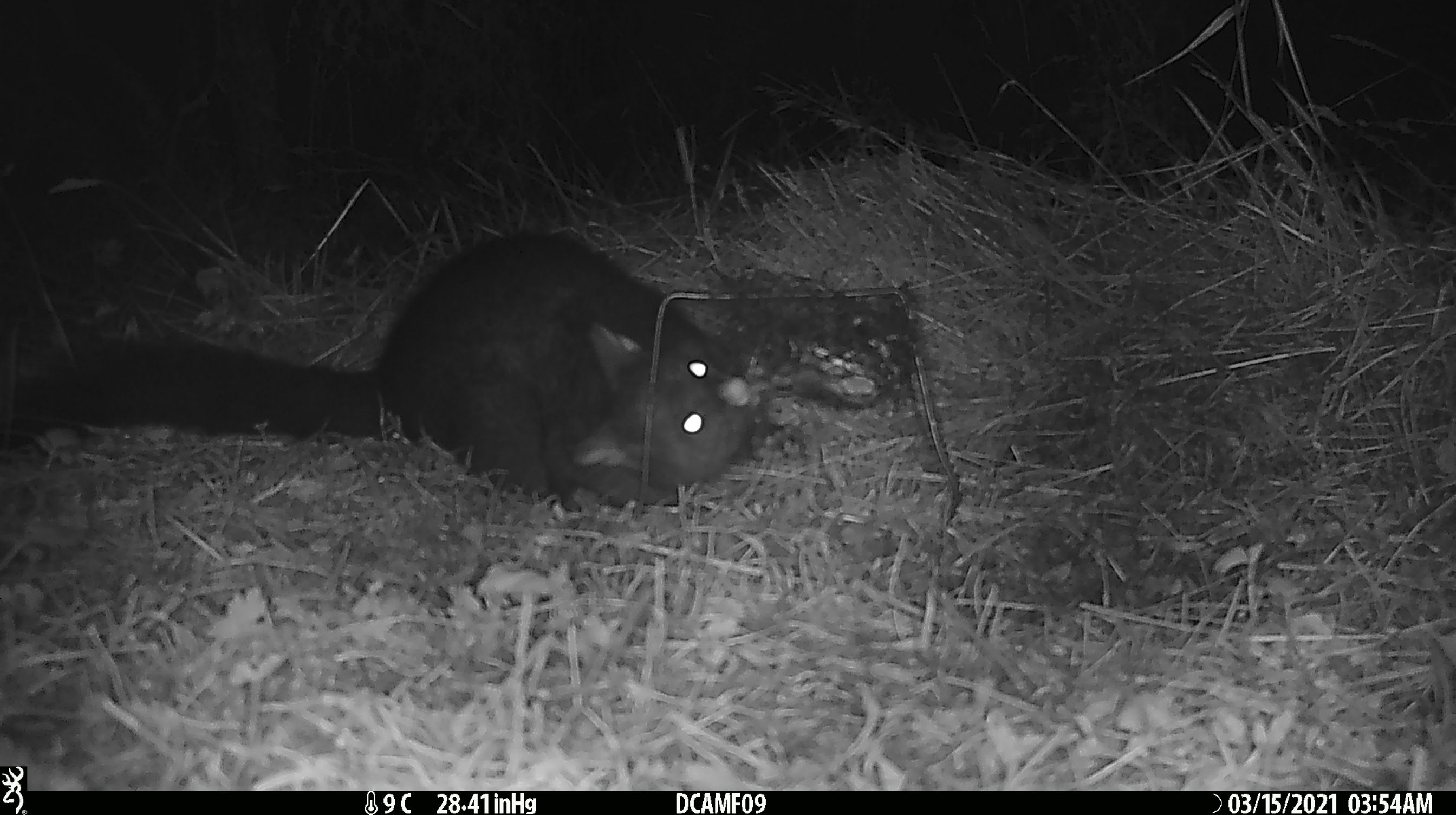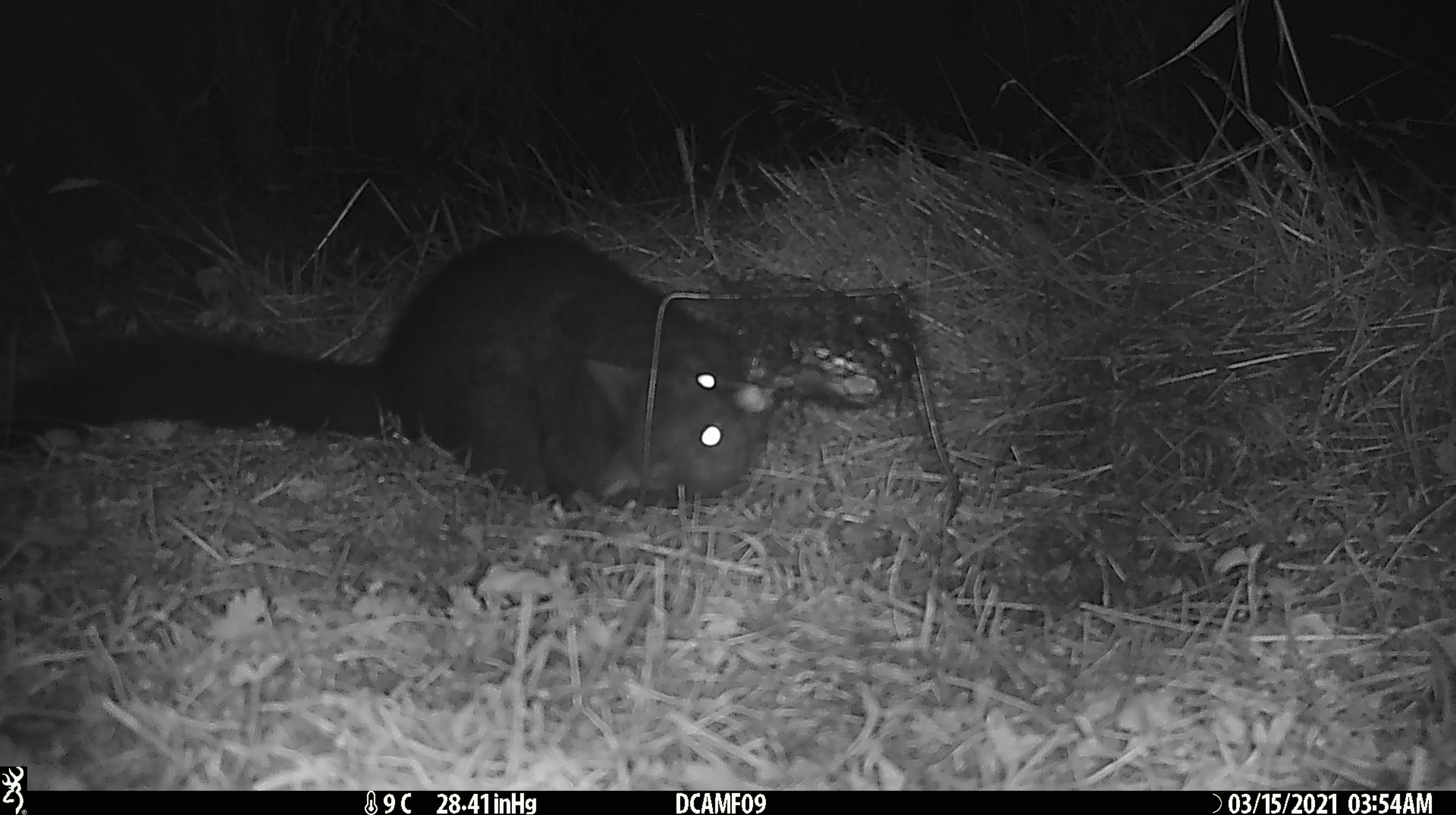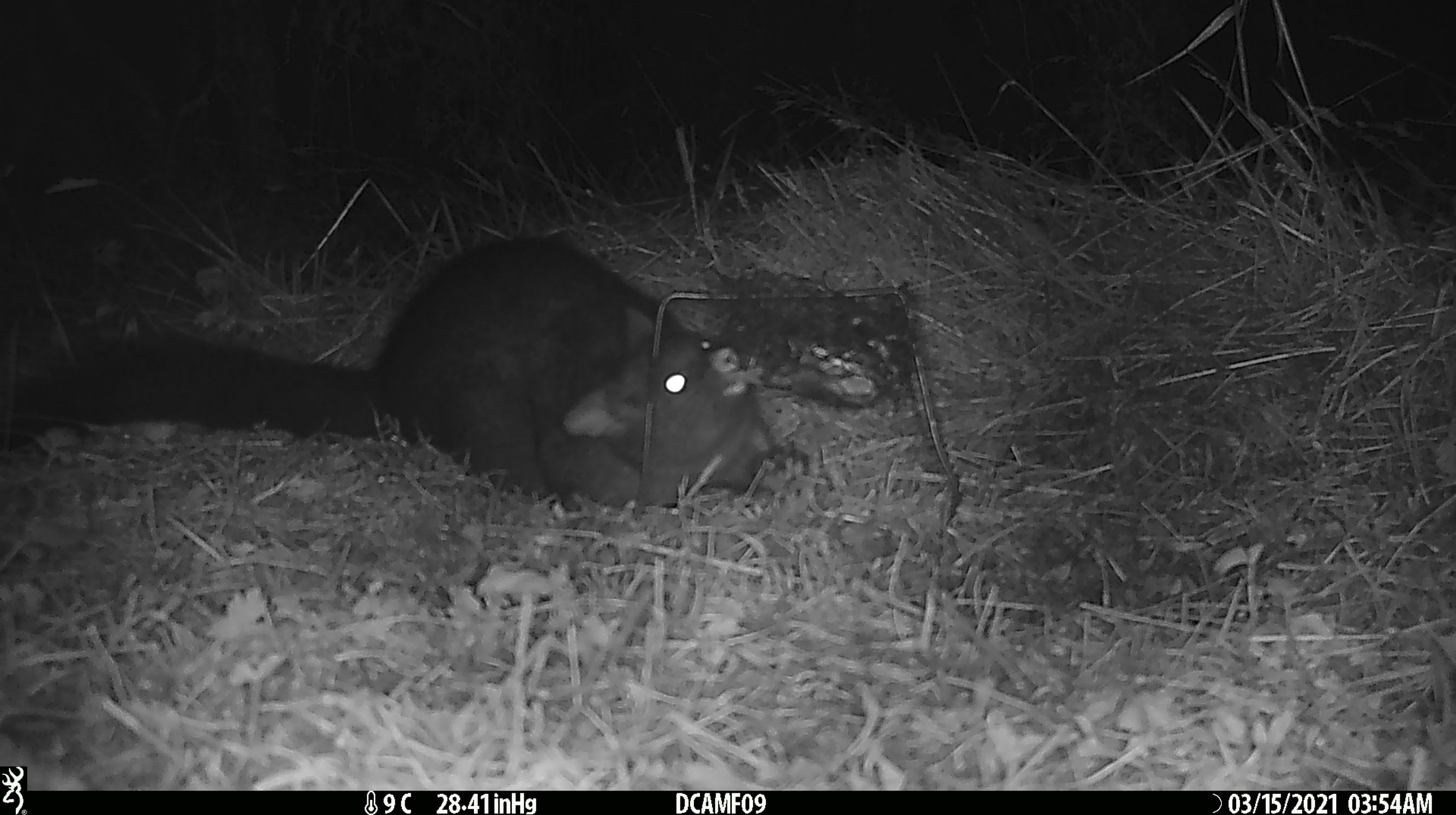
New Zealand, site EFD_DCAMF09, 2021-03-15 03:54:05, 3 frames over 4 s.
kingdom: Animalia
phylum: Chordata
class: Mammalia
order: Diprotodontia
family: Phalangeridae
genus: Trichosurus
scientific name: Trichosurus vulpecula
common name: common brushtail possum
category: possum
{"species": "possum (common brushtail possum) (Trichosurus vulpecula)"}